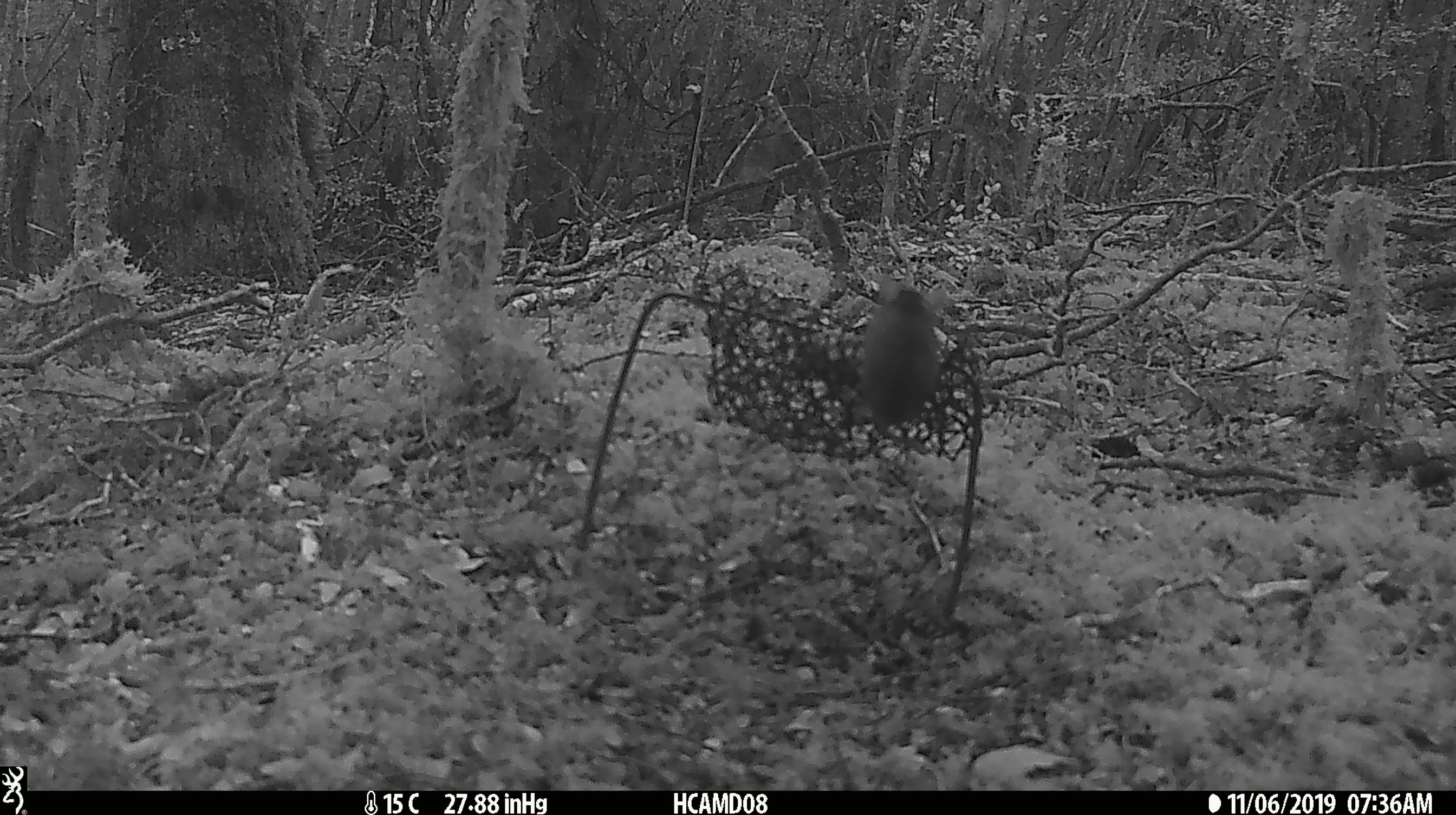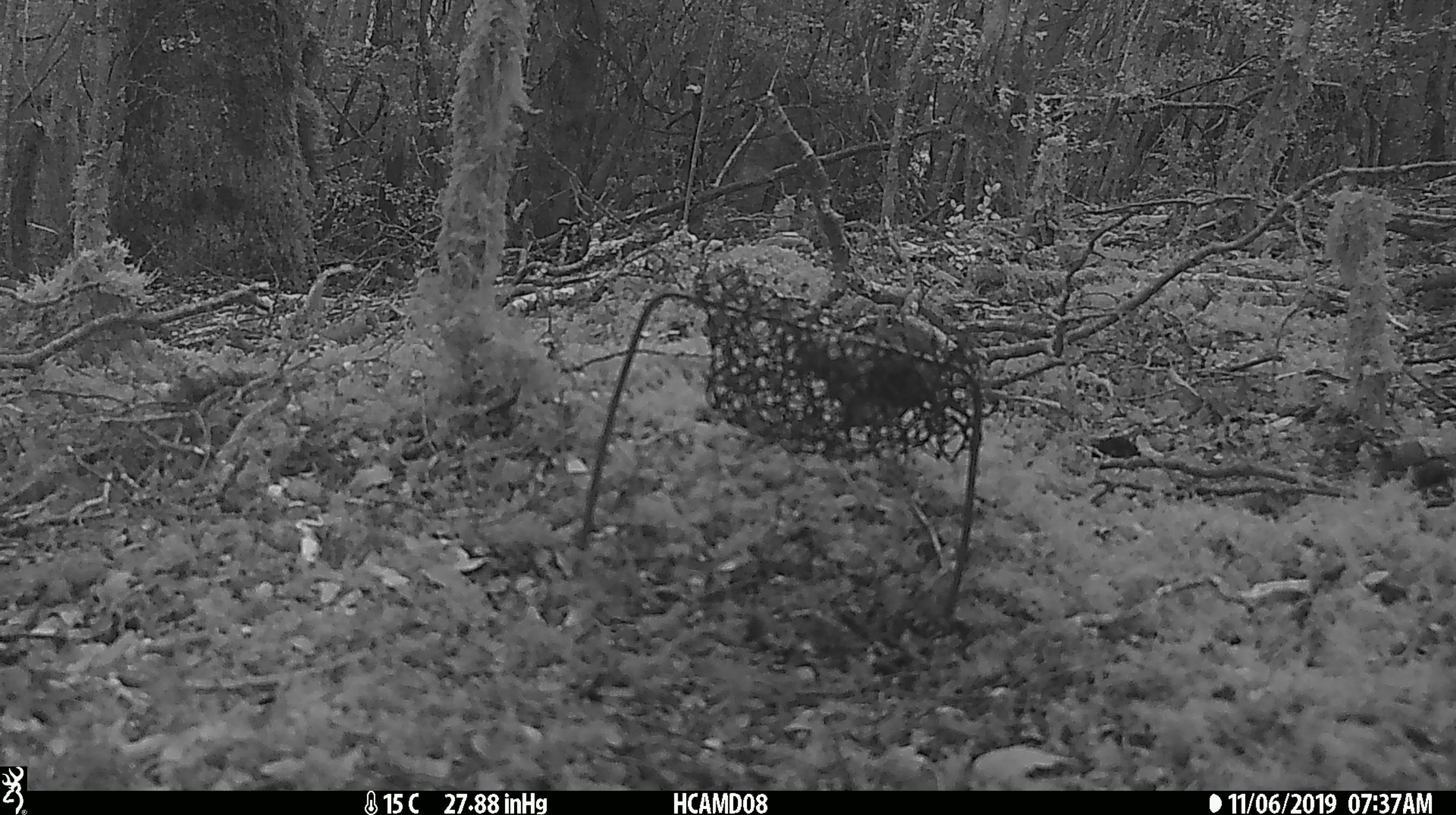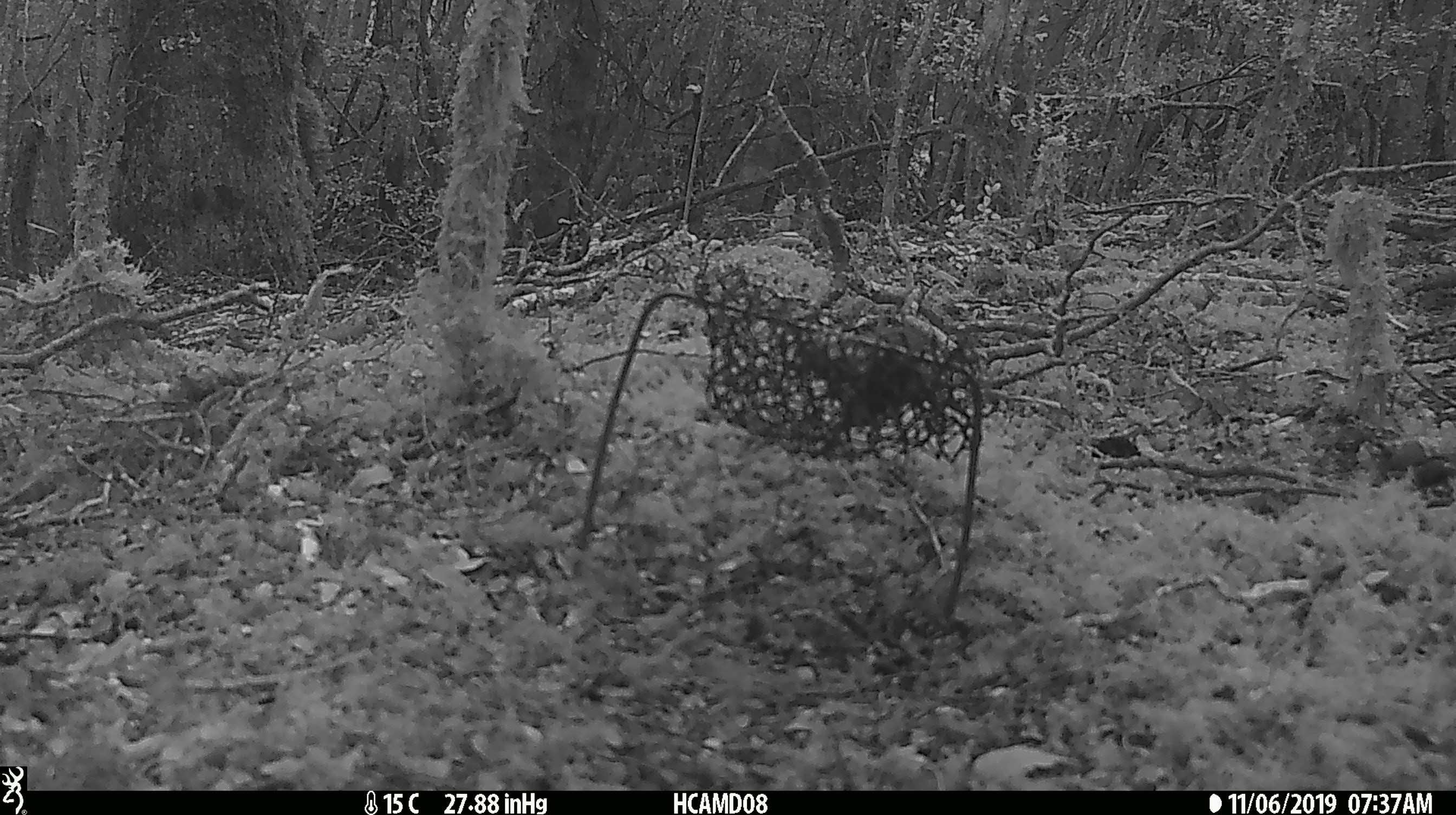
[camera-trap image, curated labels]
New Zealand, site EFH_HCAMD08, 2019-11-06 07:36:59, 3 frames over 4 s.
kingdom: Animalia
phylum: Chordata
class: Mammalia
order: Rodentia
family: Muridae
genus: Mus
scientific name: Mus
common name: mouse